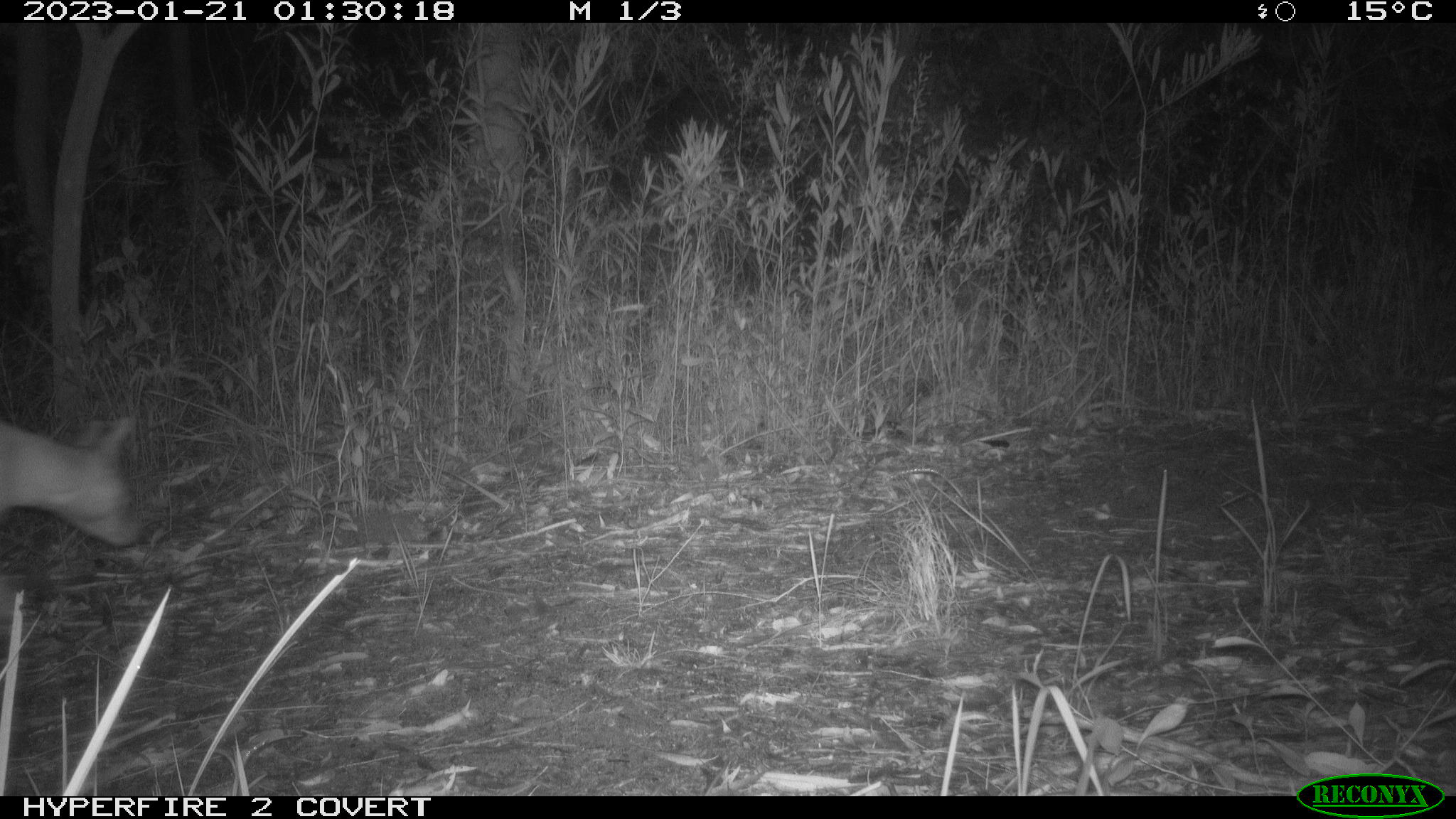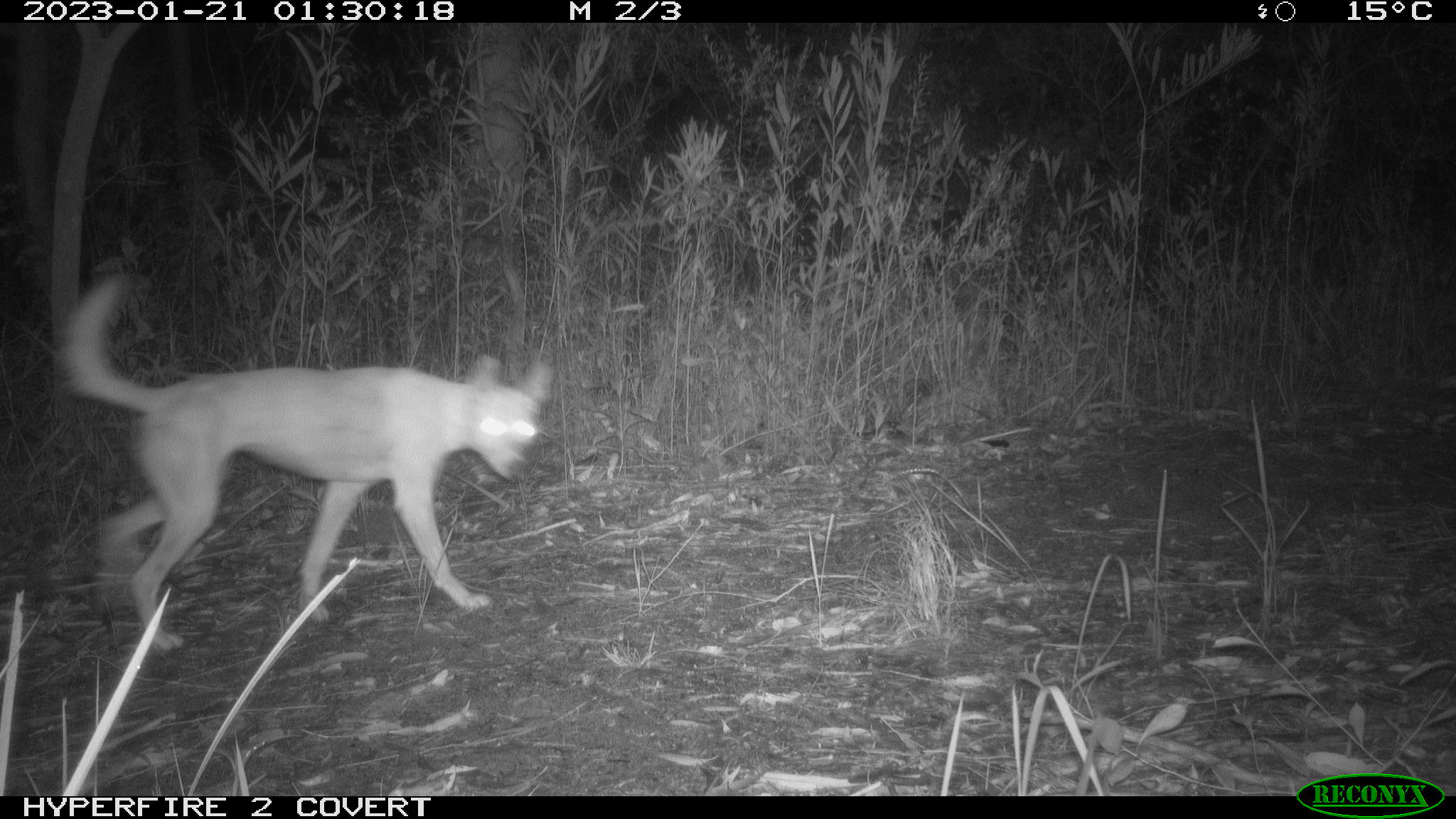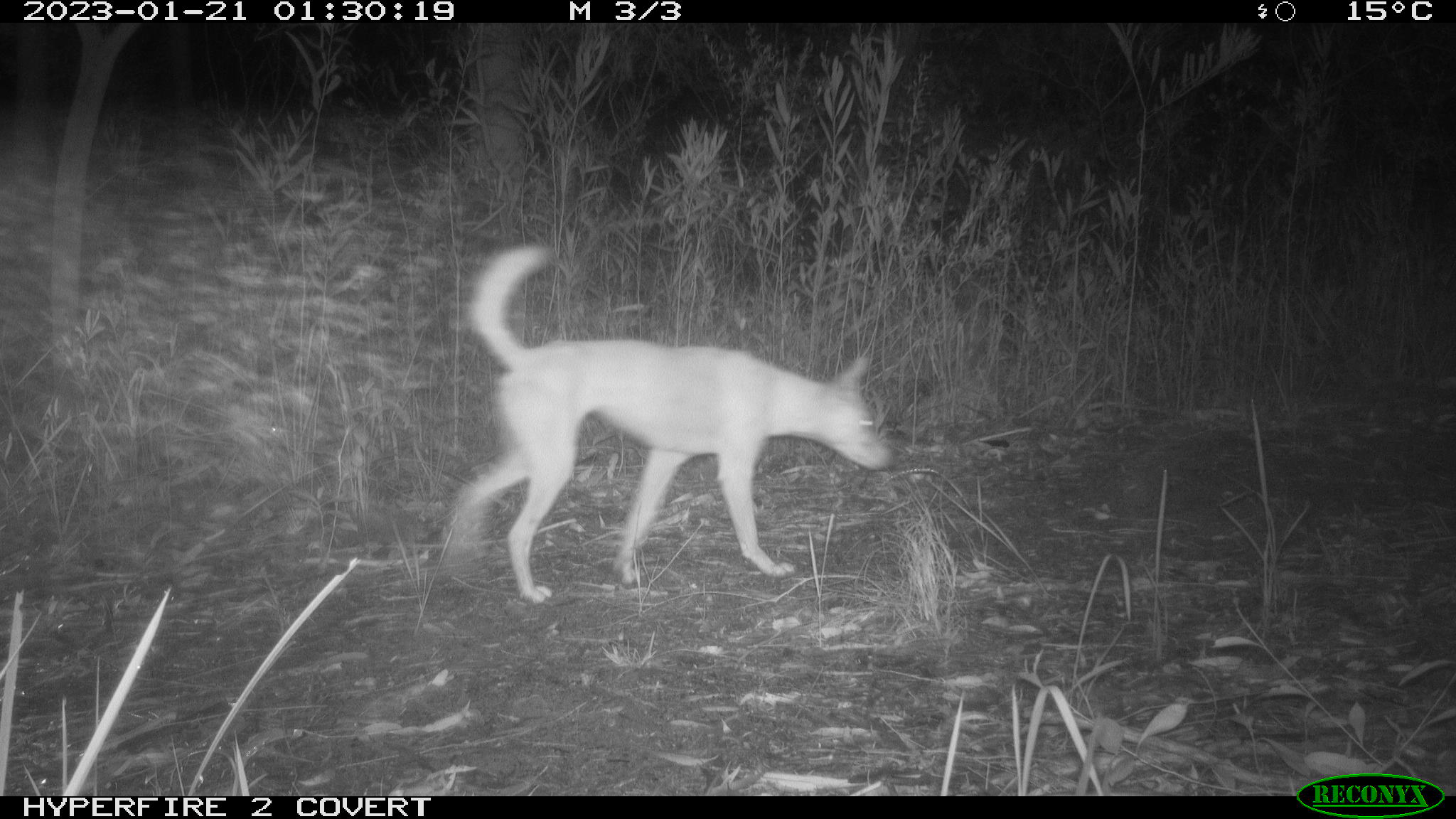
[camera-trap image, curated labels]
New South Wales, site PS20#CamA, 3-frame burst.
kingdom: Animalia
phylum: Chordata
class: Mammalia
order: Carnivora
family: Canidae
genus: Canis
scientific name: Canis familiaris dingo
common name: dingo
Dingo (Canis familiaris dingo).